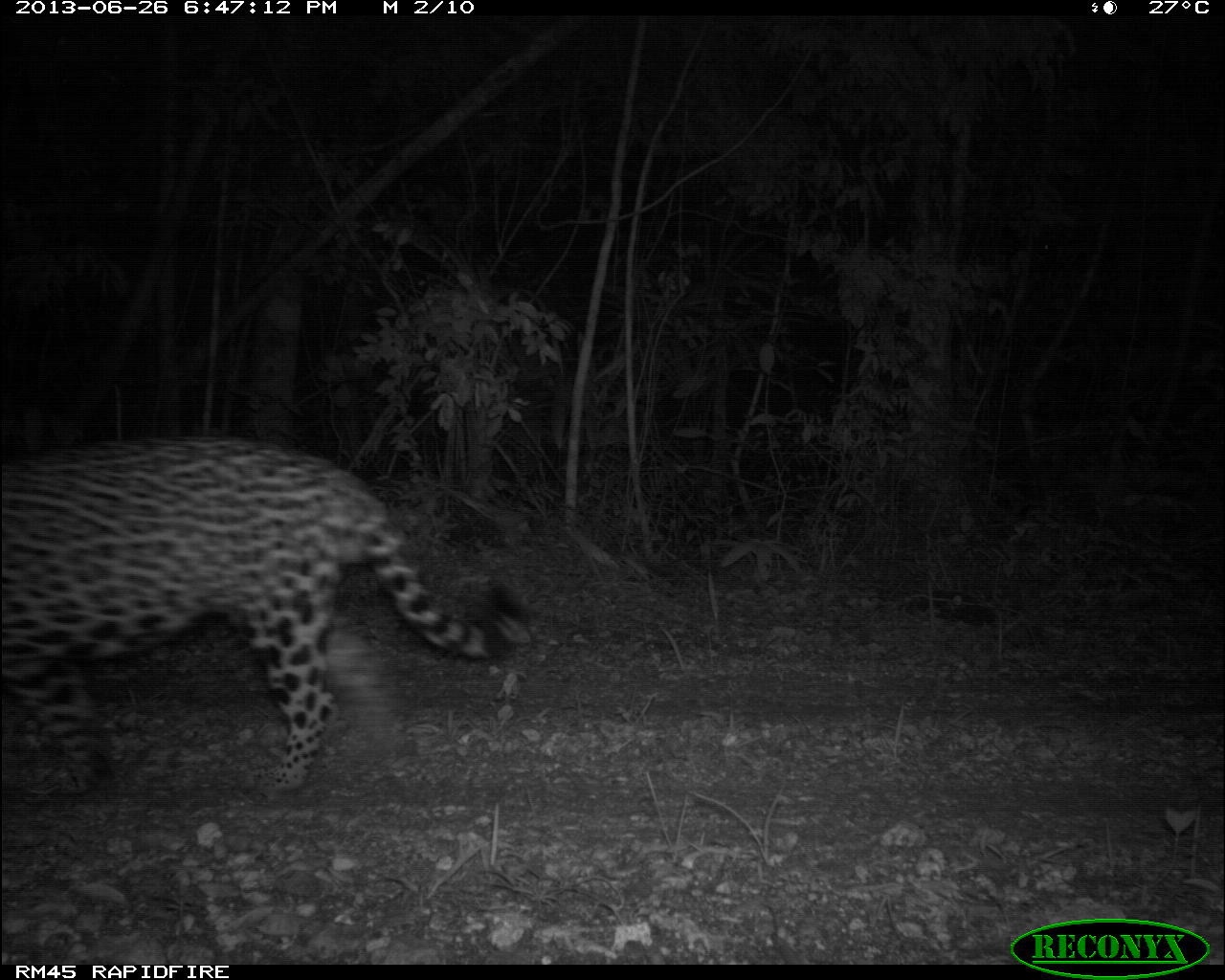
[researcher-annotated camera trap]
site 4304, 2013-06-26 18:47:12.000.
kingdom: Animalia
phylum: Chordata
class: Mammalia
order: Carnivora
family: Felidae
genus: Panthera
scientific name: Panthera onca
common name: jaguar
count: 1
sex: male